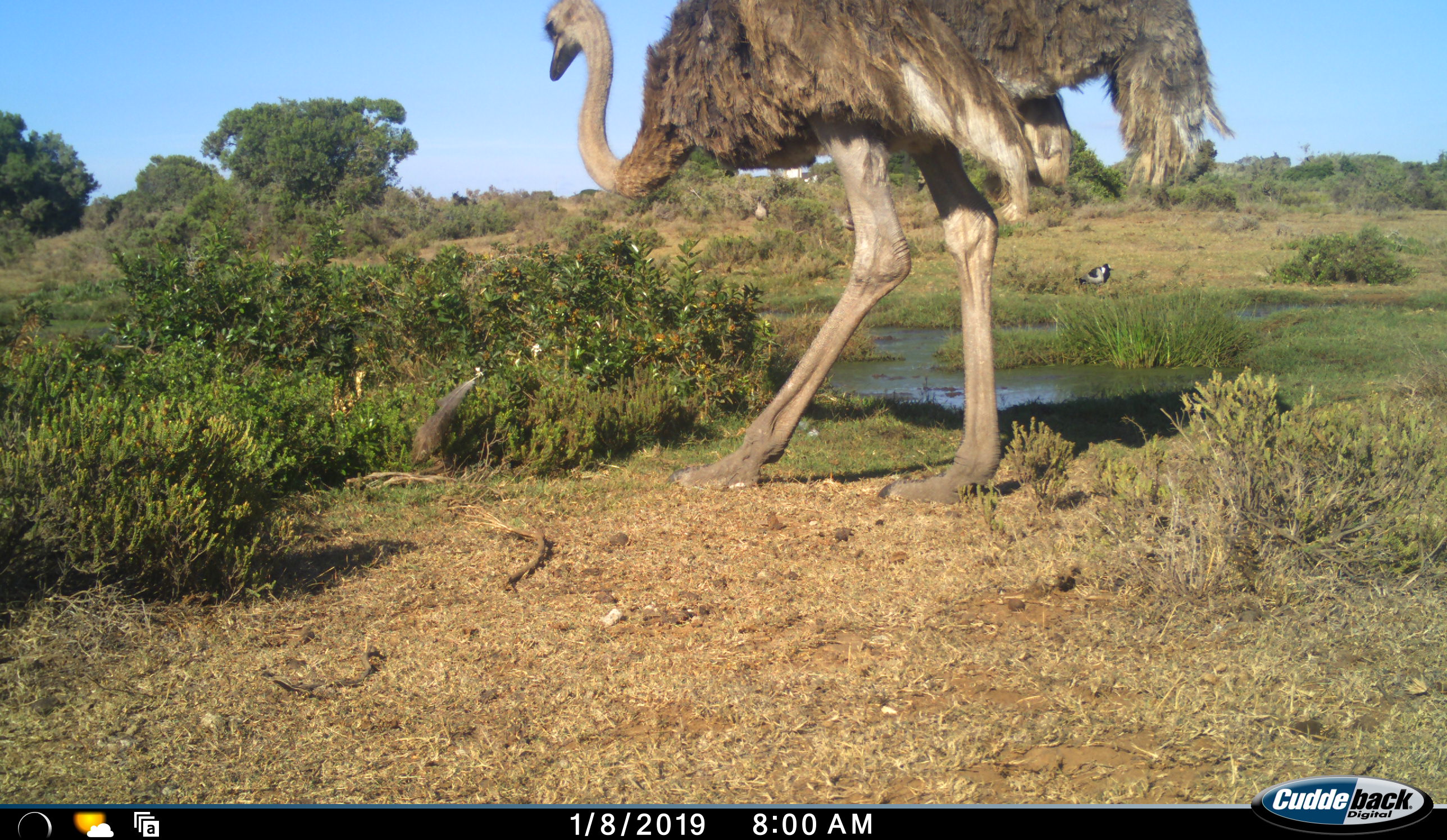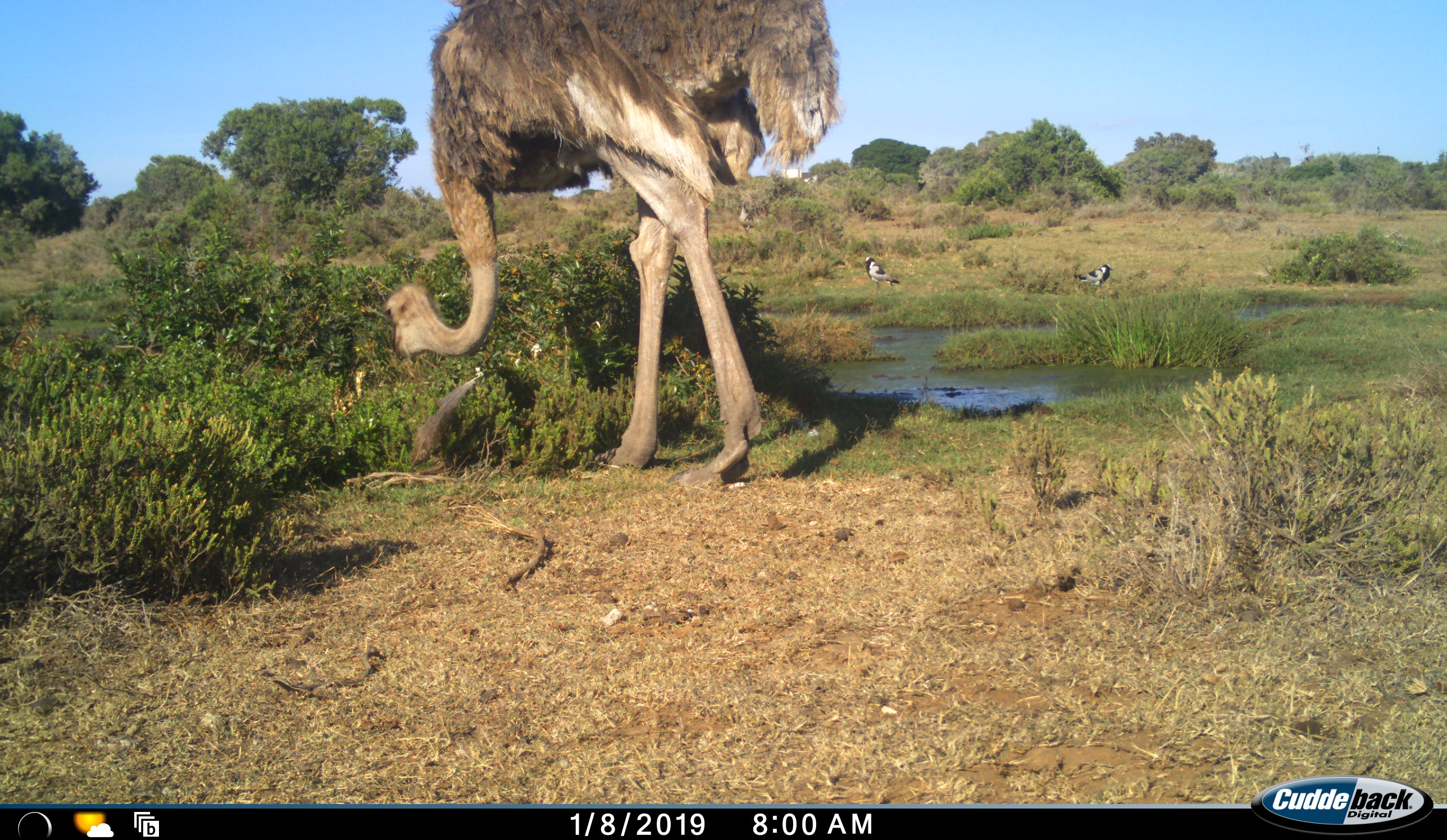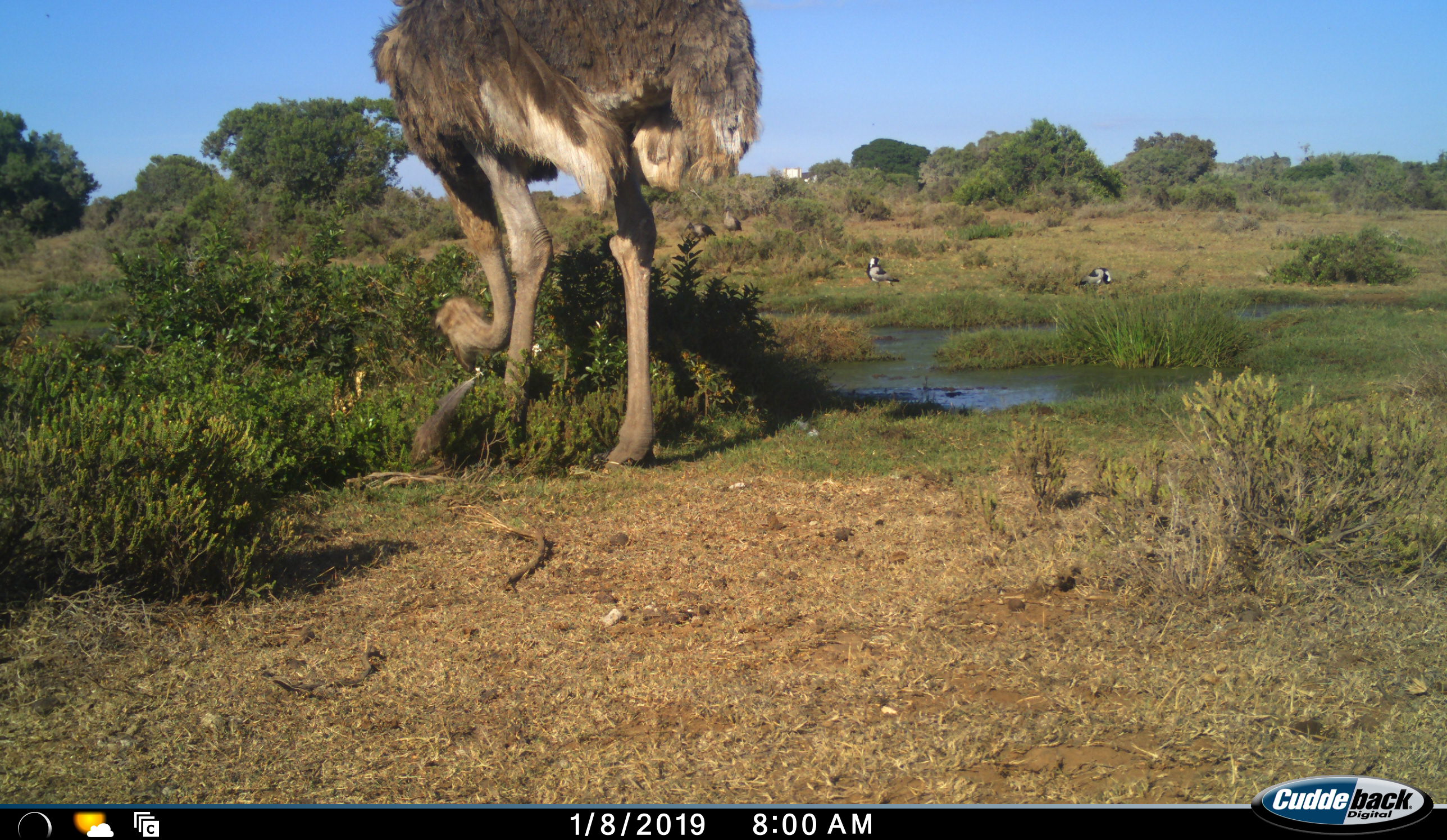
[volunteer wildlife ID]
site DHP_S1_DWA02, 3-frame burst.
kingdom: Animalia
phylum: Chordata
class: Aves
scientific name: Aves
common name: bird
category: birdother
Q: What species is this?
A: Birdother (bird) (Aves).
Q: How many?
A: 4.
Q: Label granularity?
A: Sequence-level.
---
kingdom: Animalia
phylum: Chordata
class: Aves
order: Struthioniformes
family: Struthionidae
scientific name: Struthionidae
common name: ostrich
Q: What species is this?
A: Ostrich (Struthionidae).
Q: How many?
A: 1.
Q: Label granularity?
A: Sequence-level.